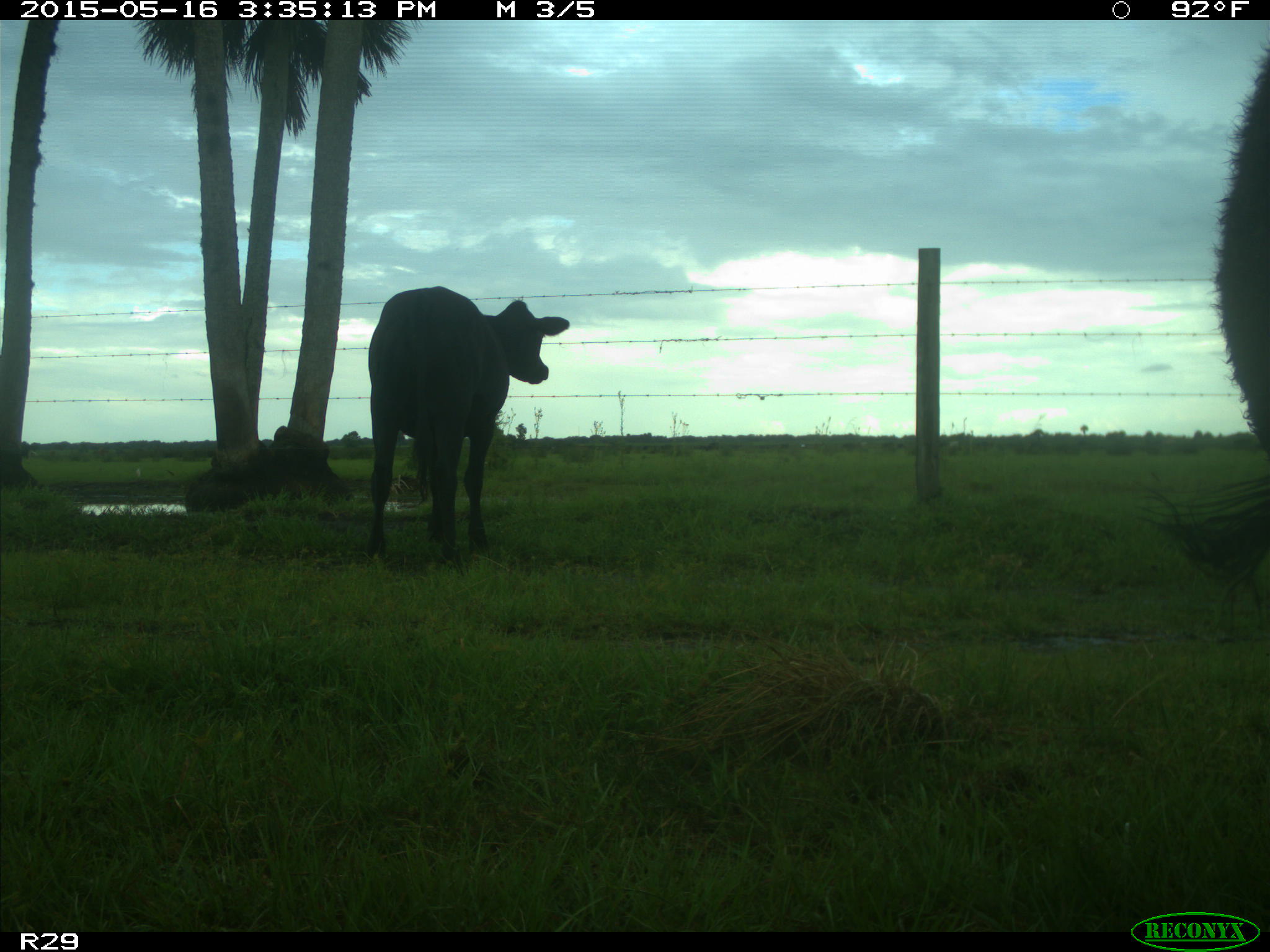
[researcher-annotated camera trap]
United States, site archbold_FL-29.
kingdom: Animalia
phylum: Chordata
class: Mammalia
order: Artiodactyla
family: Bovidae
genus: Bos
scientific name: Bos taurus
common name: domestic cow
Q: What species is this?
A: Bos taurus (domestic cow).